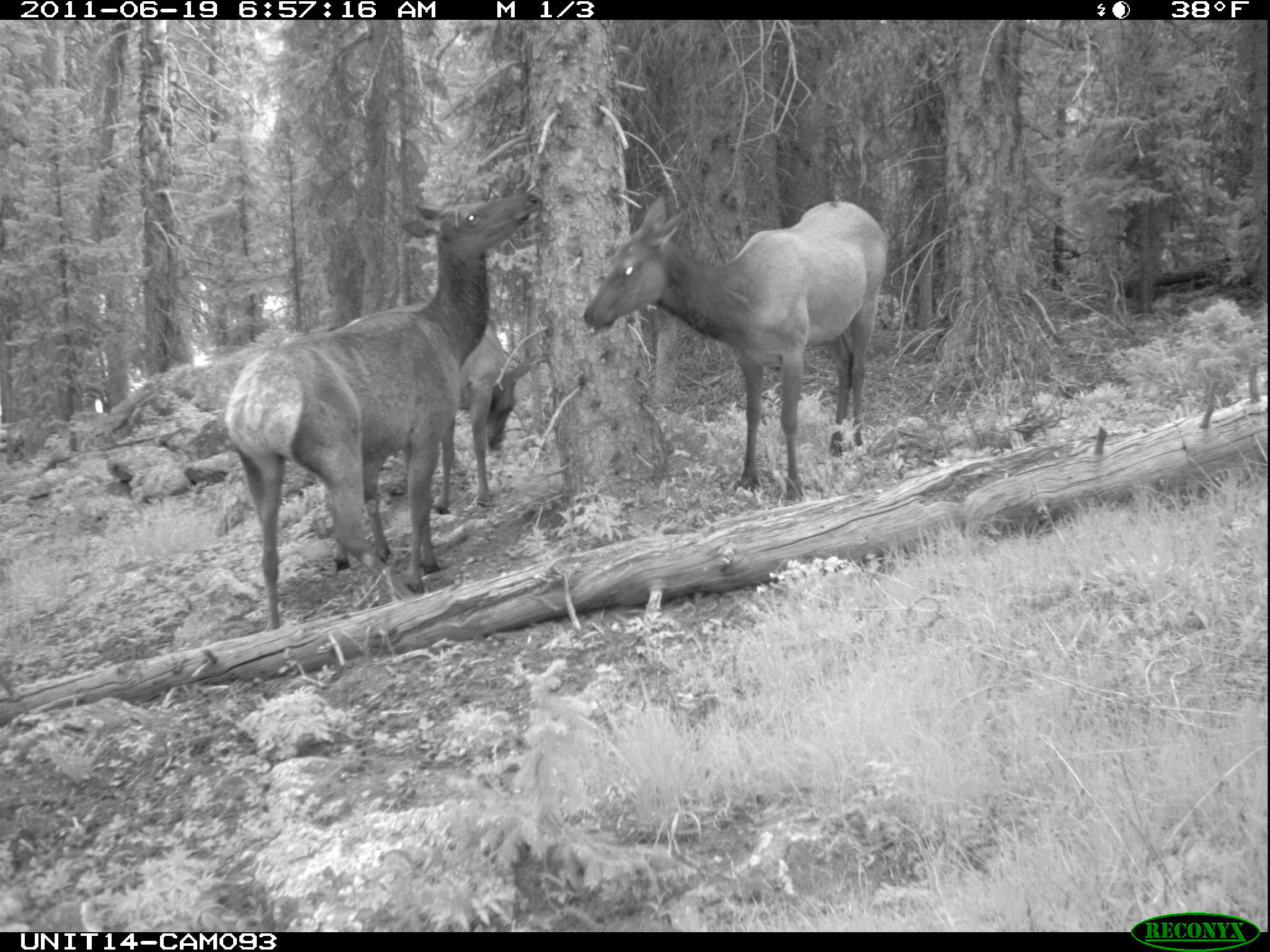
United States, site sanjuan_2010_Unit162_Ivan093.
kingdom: Animalia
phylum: Chordata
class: Mammalia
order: Artiodactyla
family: Cervidae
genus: Cervus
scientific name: Cervus elaphus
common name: red deer